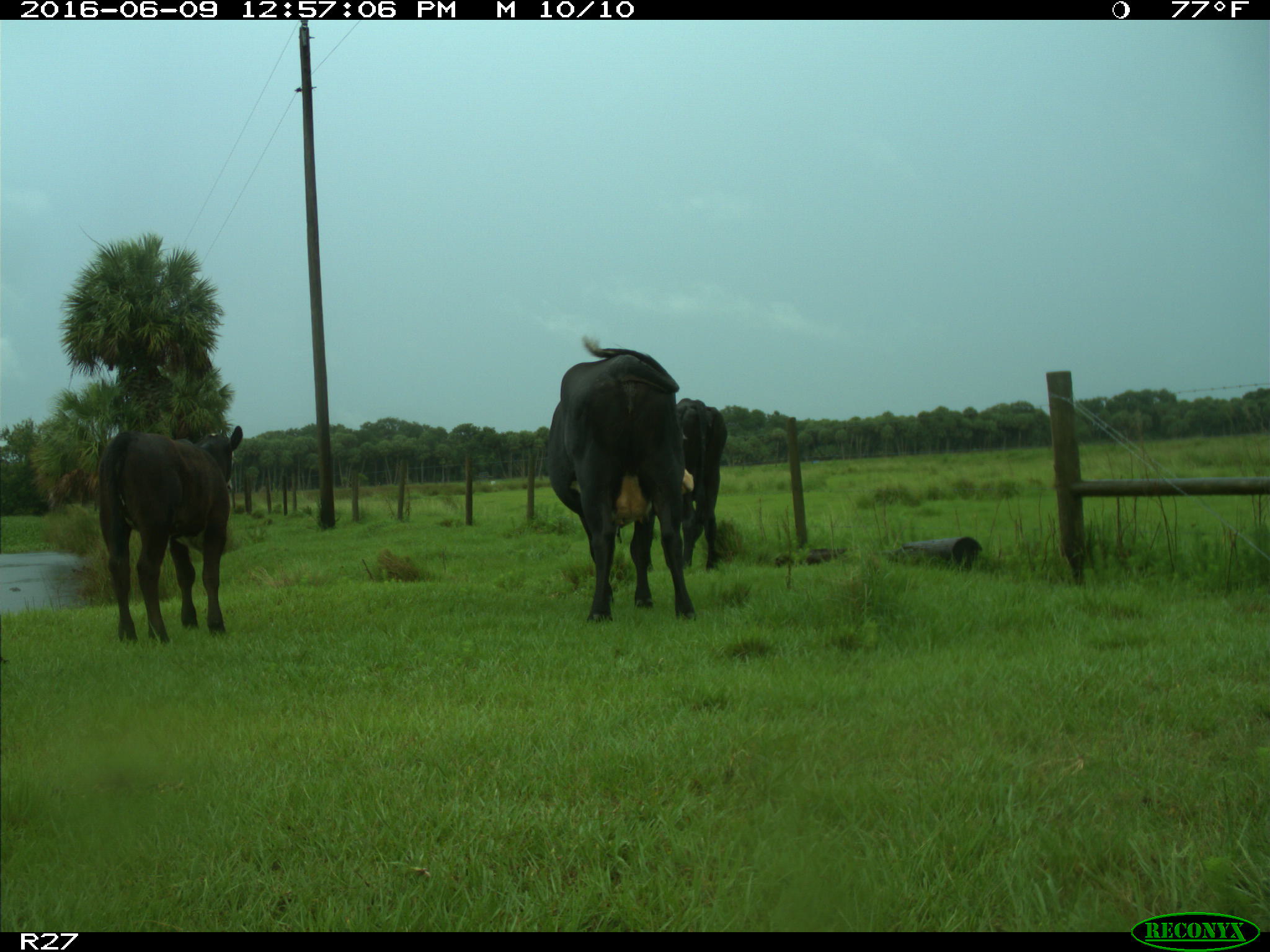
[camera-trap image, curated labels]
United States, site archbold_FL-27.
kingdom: Animalia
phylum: Chordata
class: Mammalia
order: Artiodactyla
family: Bovidae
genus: Bos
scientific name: Bos taurus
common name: domestic cow